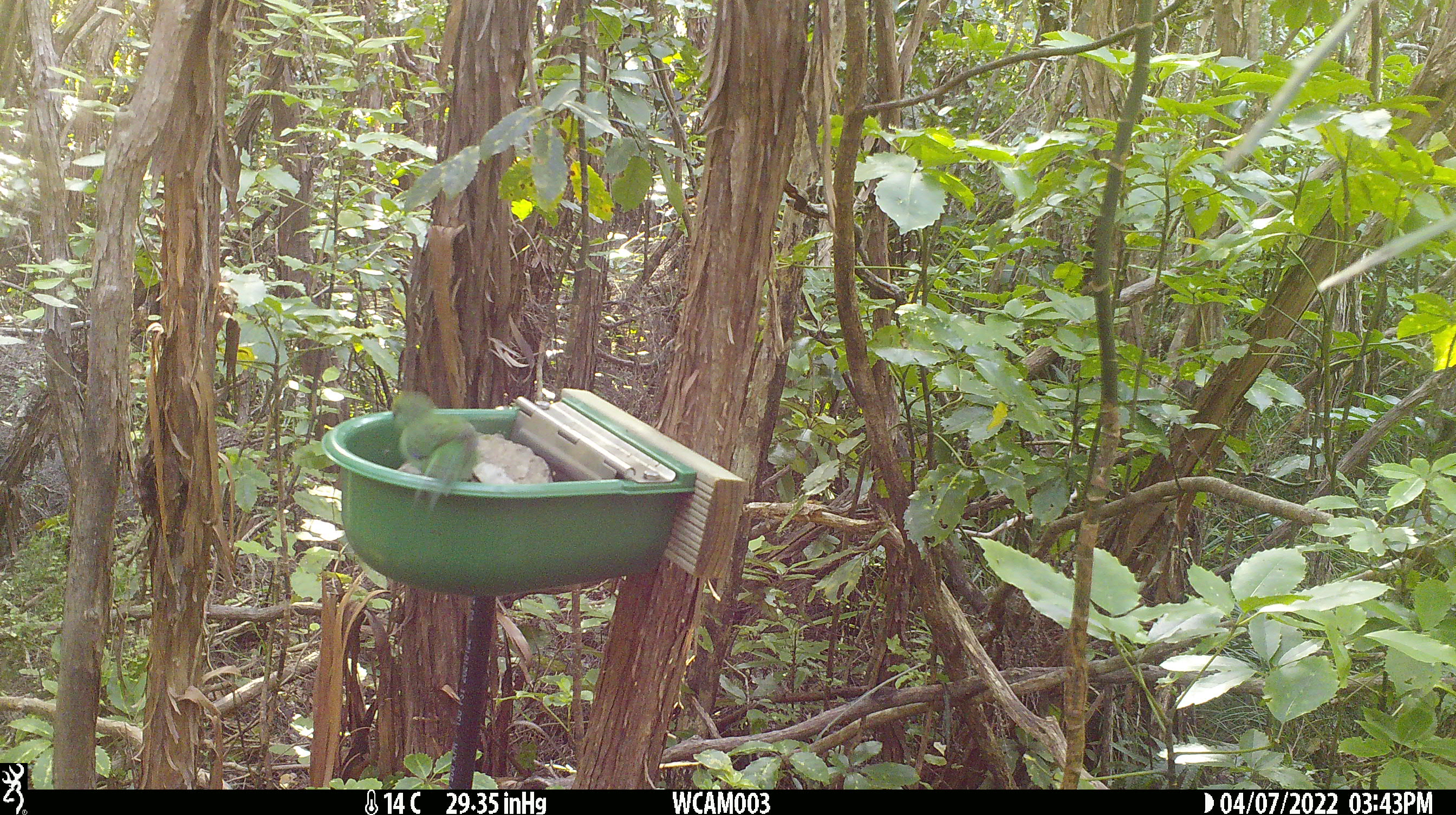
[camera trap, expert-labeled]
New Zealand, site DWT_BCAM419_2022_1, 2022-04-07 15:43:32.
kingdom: Animalia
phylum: Chordata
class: Aves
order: Psittaciformes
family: Psittaculidae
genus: Cyanoramphus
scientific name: Cyanoramphus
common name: parakeet